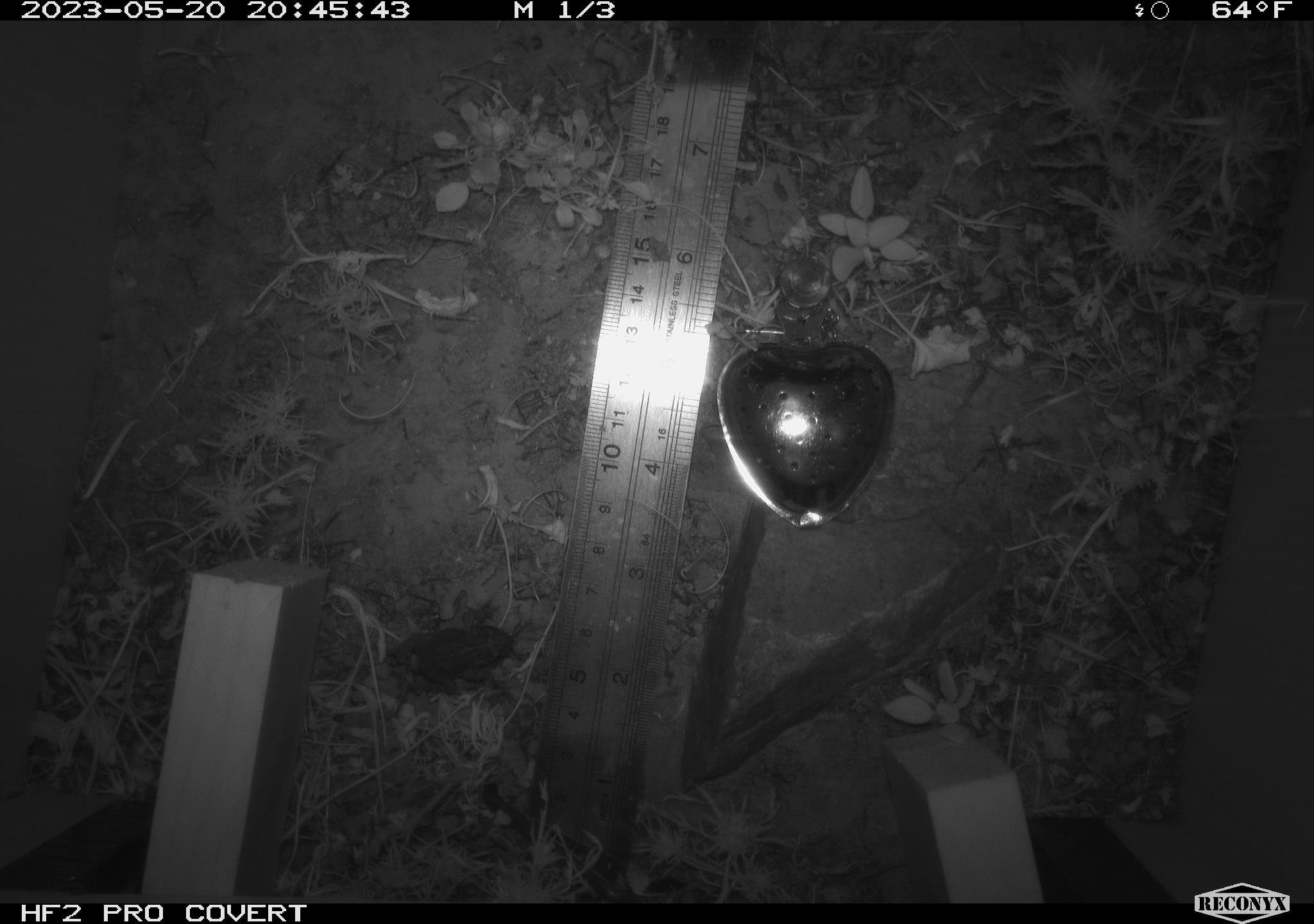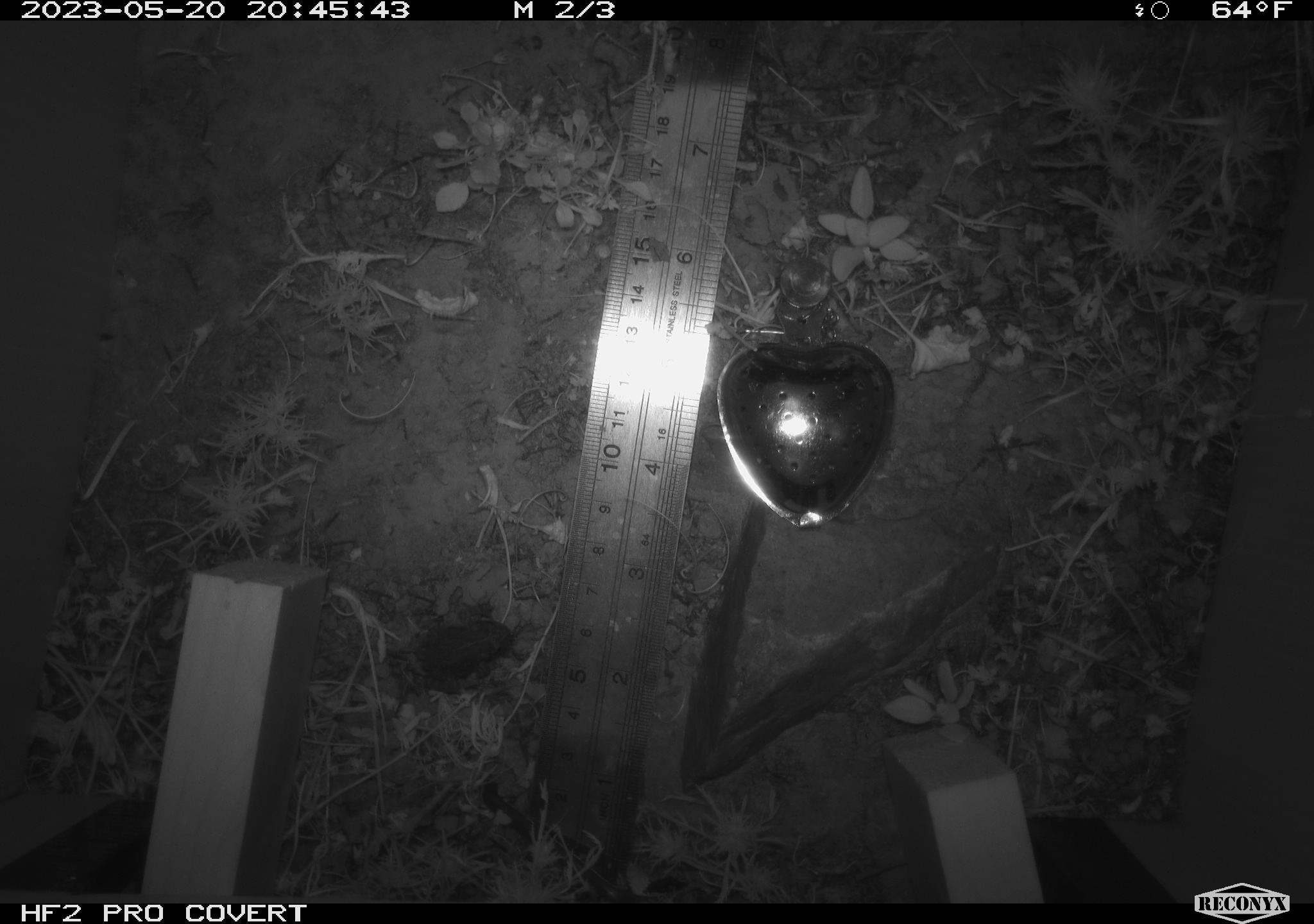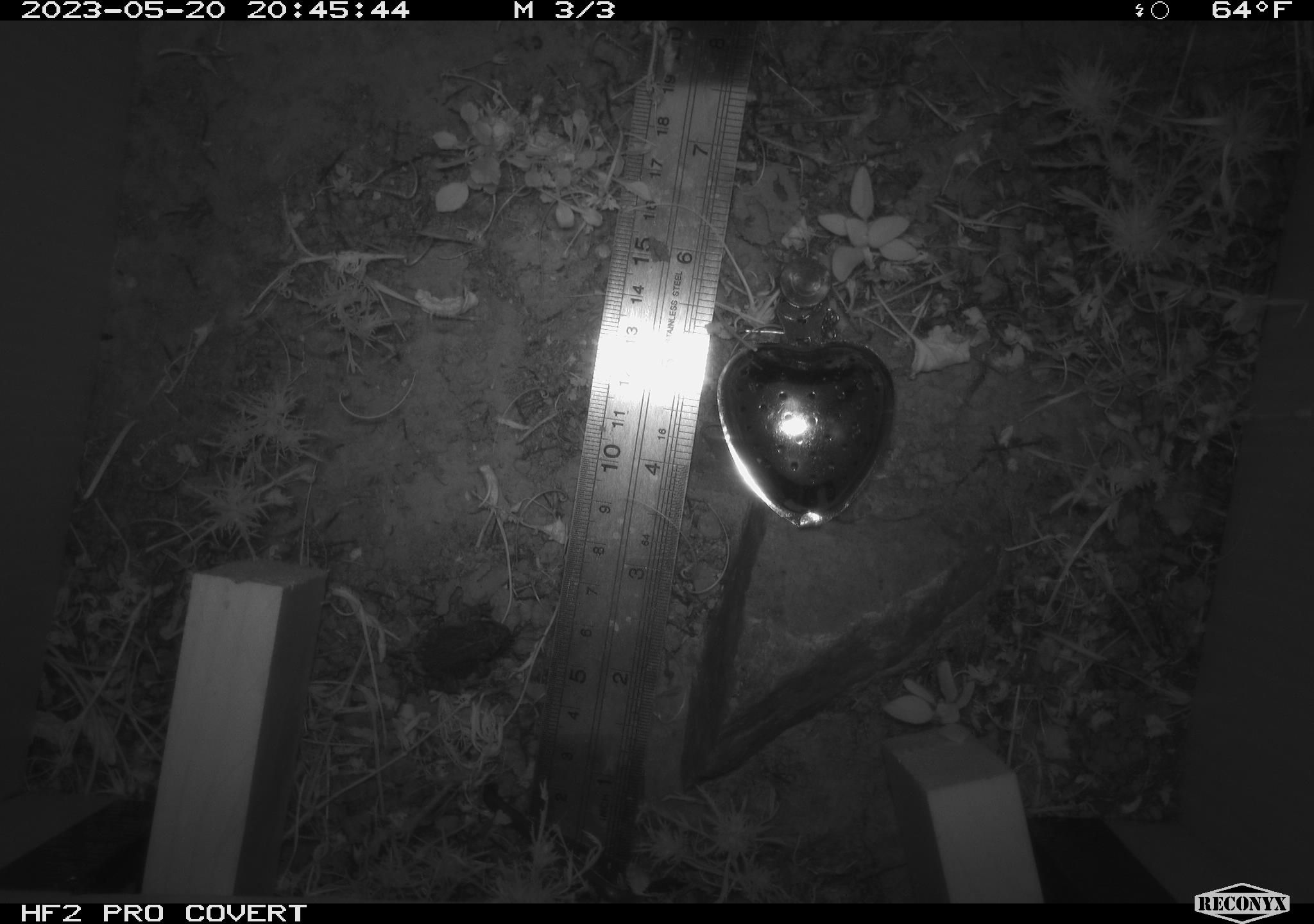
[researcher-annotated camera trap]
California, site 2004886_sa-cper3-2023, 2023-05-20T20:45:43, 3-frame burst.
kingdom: Animalia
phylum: Chordata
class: Amphibia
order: Anura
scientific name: Anura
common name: frogs